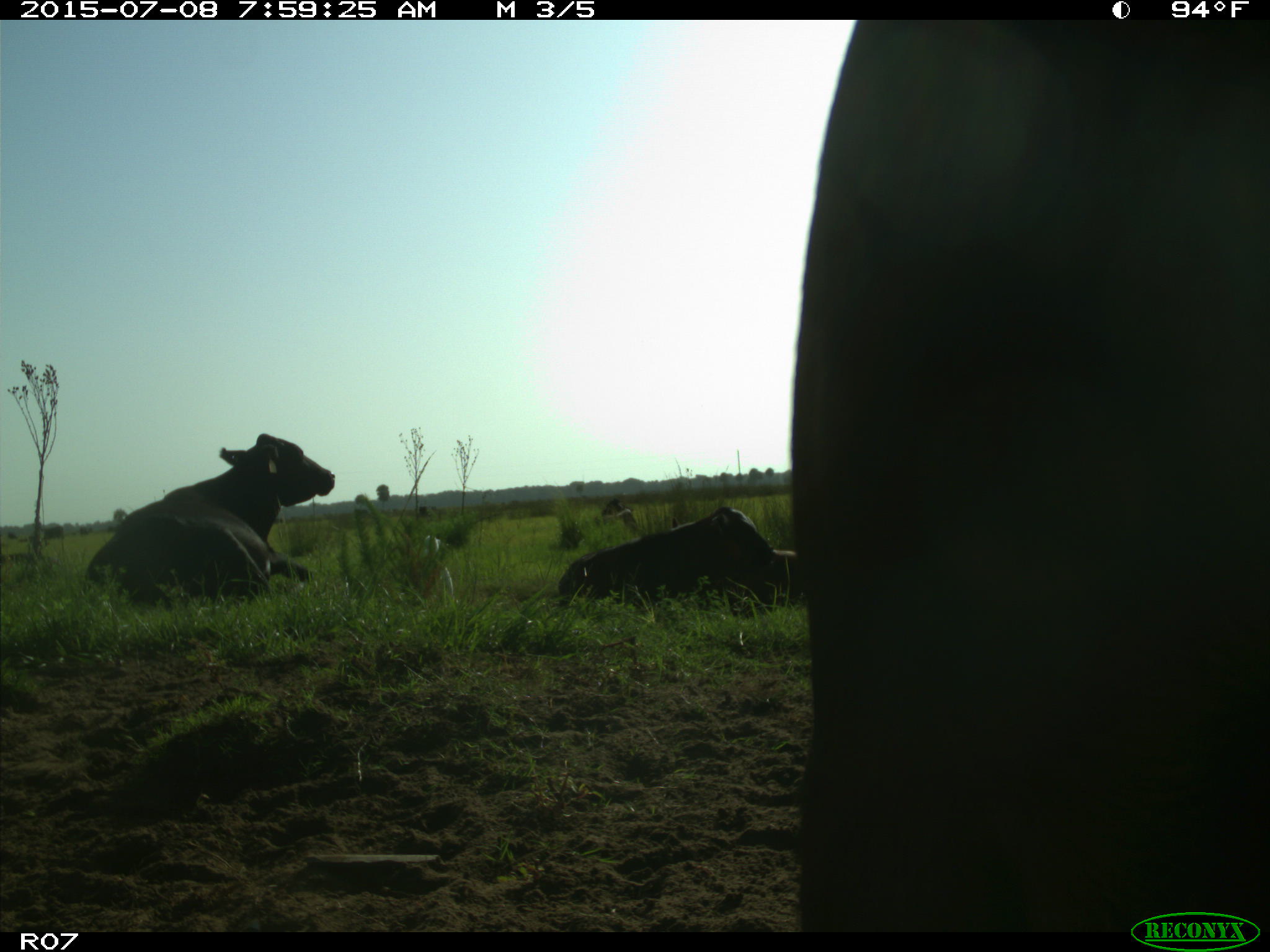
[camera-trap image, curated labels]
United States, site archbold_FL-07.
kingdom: Animalia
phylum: Chordata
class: Mammalia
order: Artiodactyla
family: Bovidae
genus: Bos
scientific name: Bos taurus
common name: domestic cow